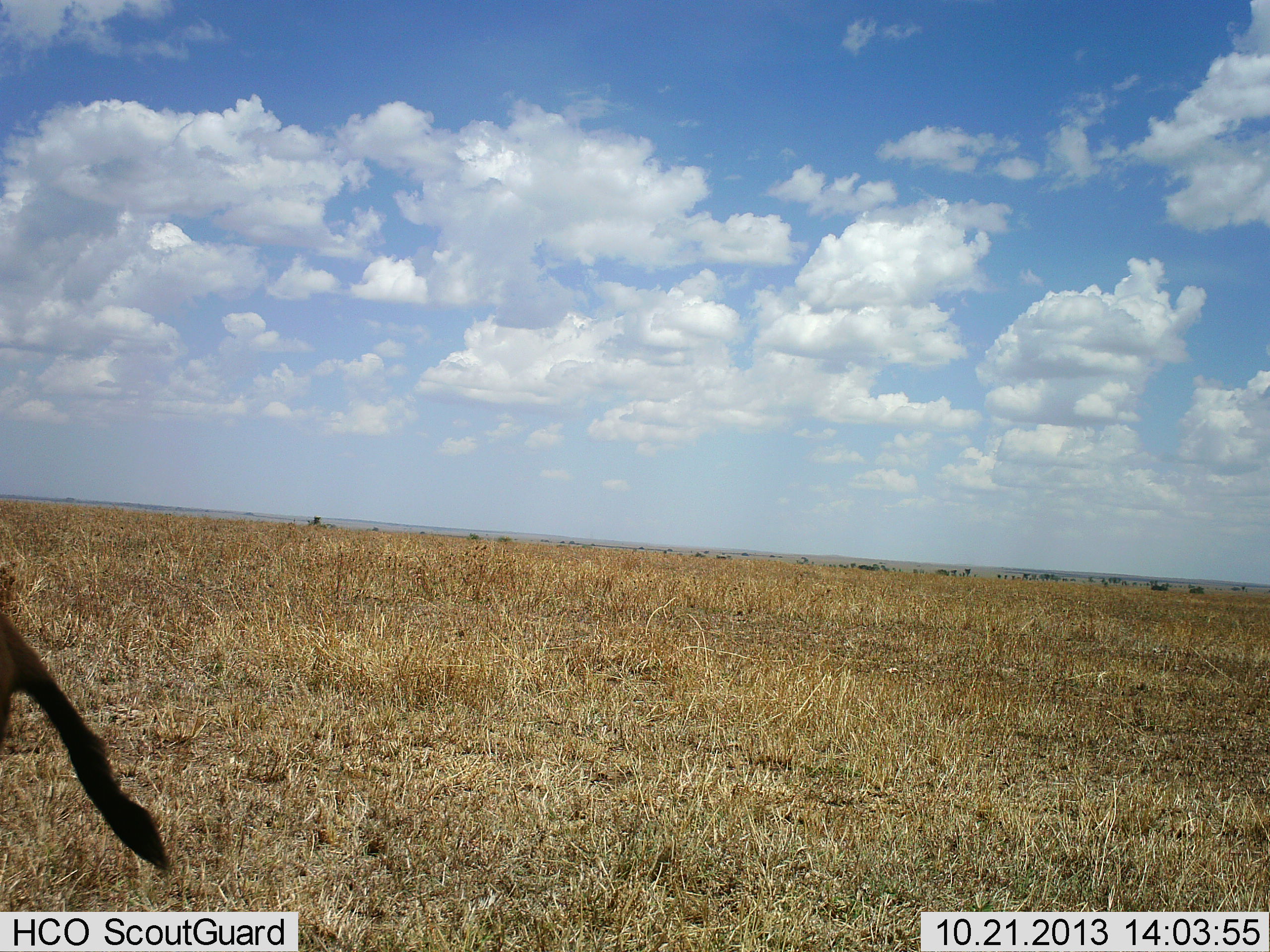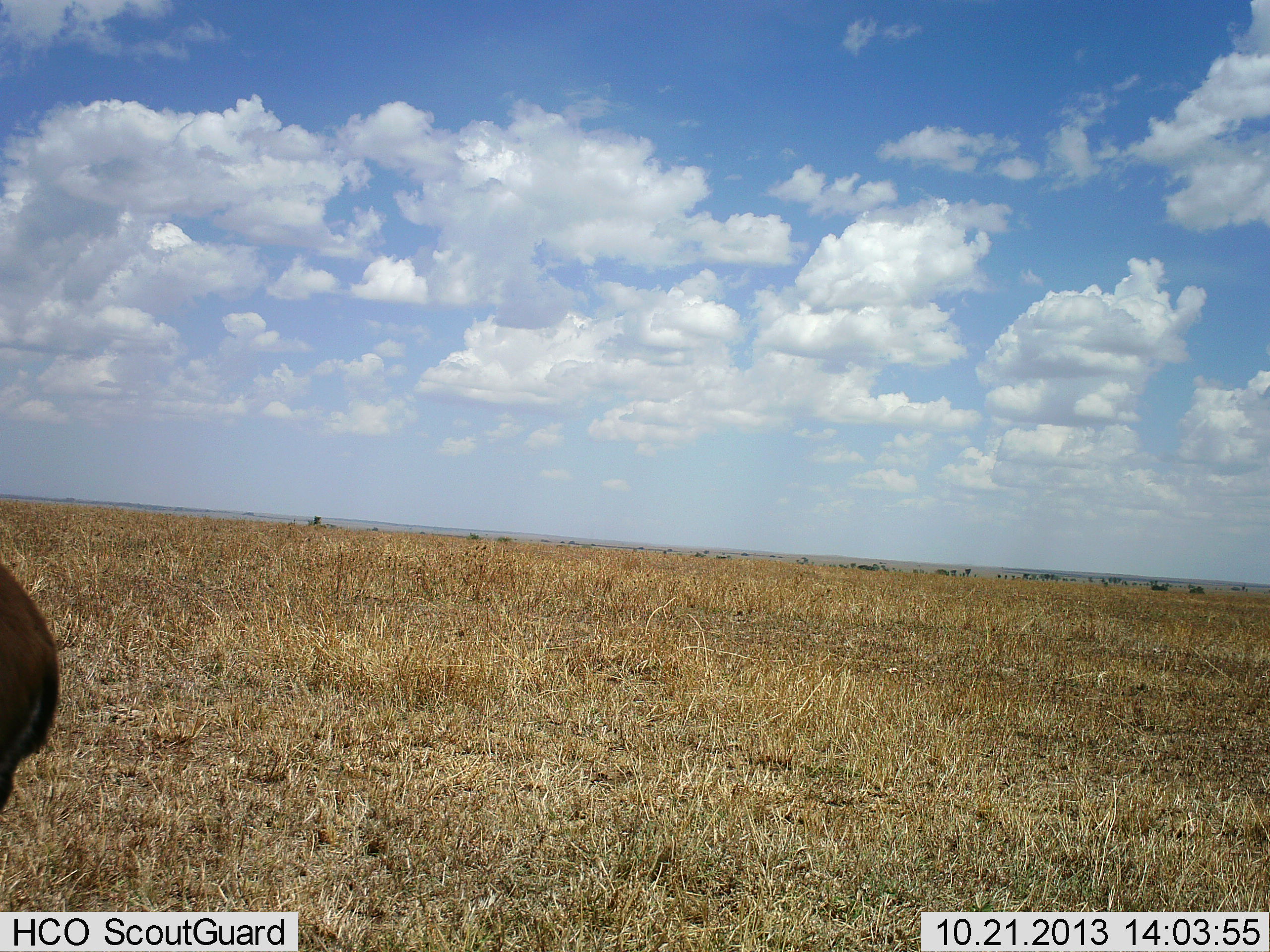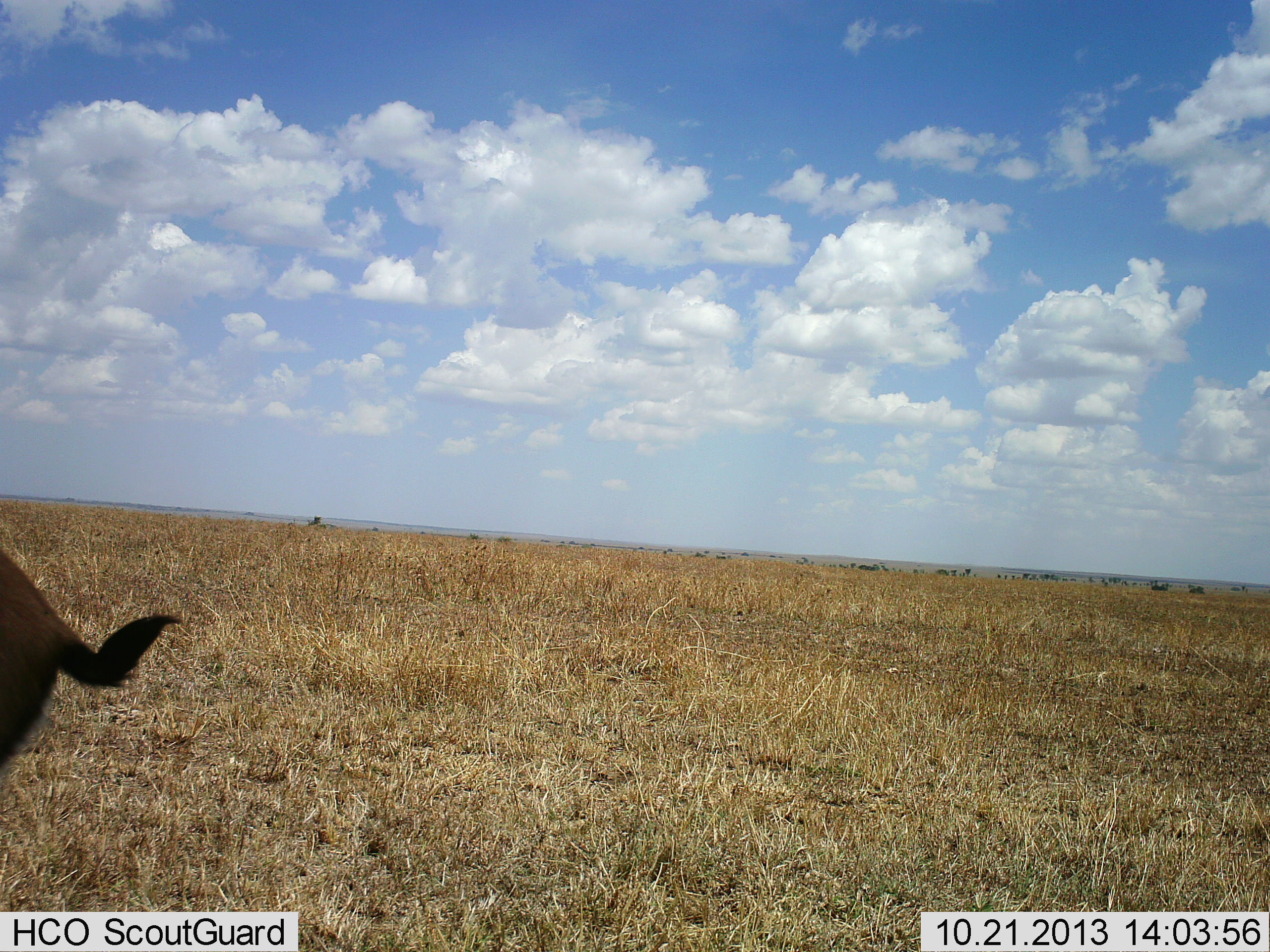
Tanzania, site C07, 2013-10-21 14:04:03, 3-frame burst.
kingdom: Animalia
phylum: Chordata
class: Mammalia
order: Artiodactyla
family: Bovidae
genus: Connochaetes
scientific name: Connochaetes taurinus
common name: blue wildebeest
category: wildebeest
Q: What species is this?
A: Wildebeest (blue wildebeest) (Connochaetes taurinus).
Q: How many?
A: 1.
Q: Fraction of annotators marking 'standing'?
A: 67%.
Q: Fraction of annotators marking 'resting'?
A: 0%.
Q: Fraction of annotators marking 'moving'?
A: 0%.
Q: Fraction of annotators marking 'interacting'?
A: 0%.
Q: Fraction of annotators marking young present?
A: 17%.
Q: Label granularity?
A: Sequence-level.